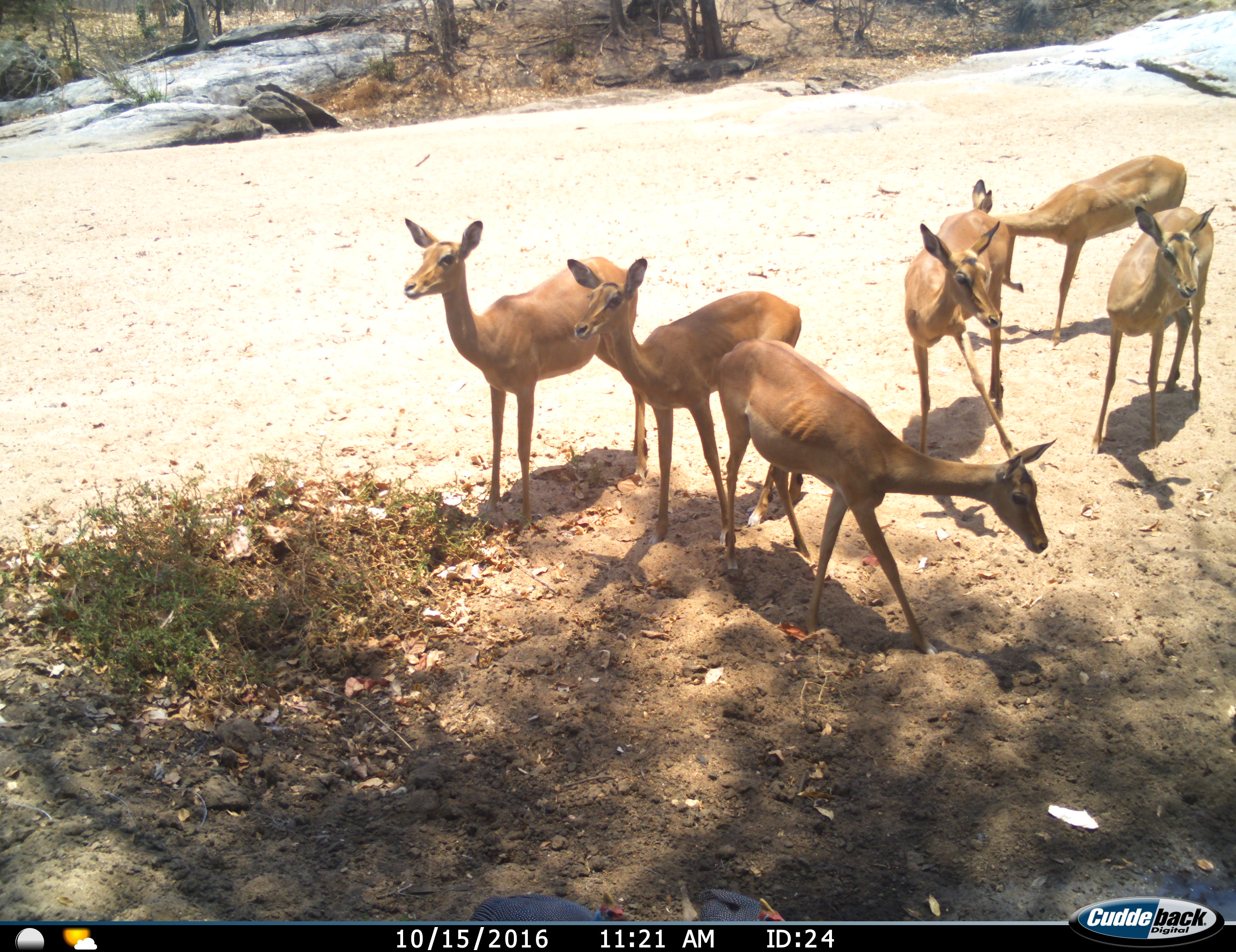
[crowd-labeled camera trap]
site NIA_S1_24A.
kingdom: Animalia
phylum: Chordata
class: Mammalia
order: Artiodactyla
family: Bovidae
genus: Aepyceros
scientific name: Aepyceros melampus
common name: impala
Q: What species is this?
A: Impala (Aepyceros melampus).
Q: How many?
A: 6.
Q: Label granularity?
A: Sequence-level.